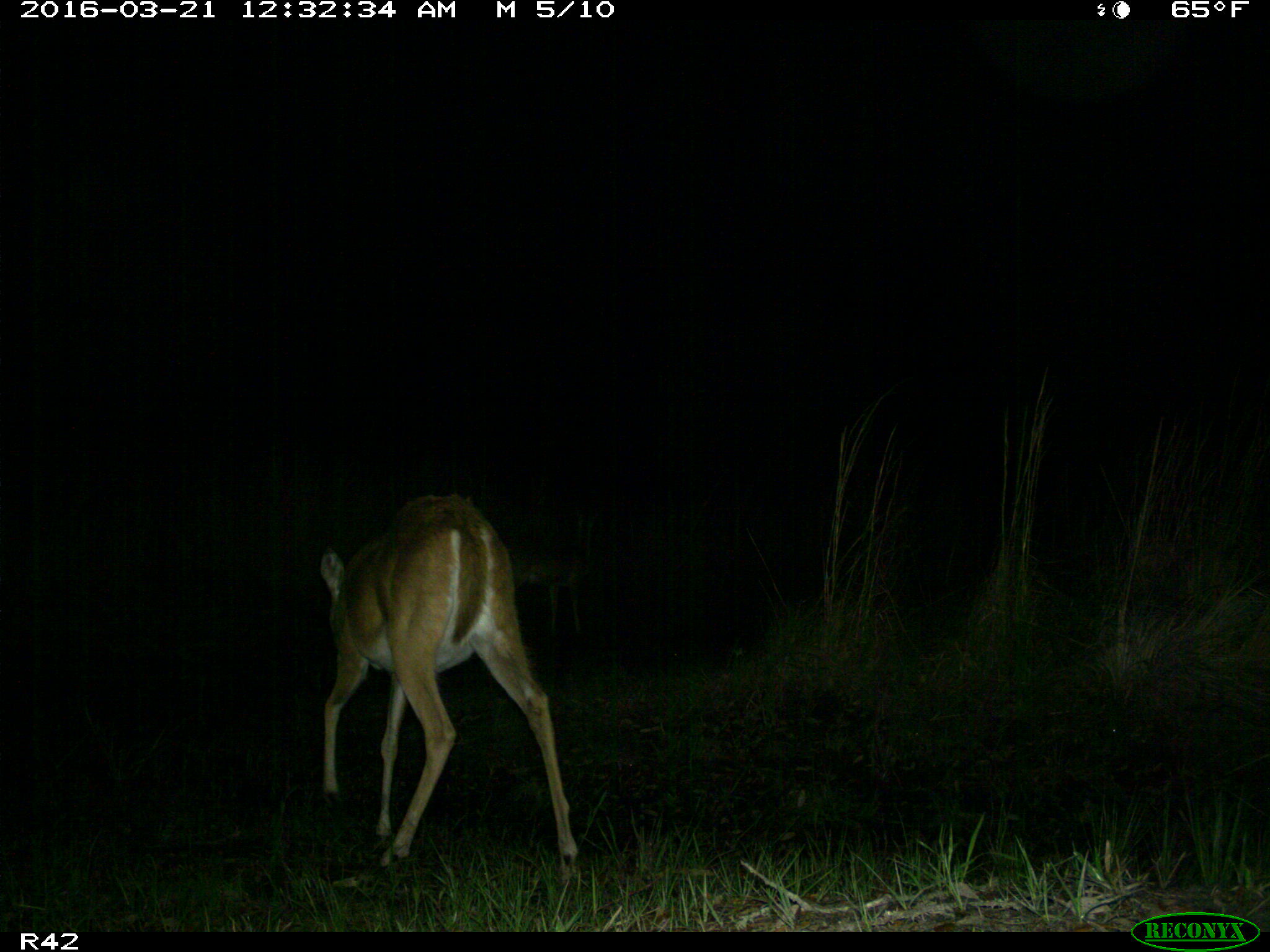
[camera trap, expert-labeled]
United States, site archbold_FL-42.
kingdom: Animalia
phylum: Chordata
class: Mammalia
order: Artiodactyla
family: Cervidae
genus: Odocoileus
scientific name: Odocoileus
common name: deer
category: unidentified deer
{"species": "unidentified deer (deer) (Odocoileus)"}